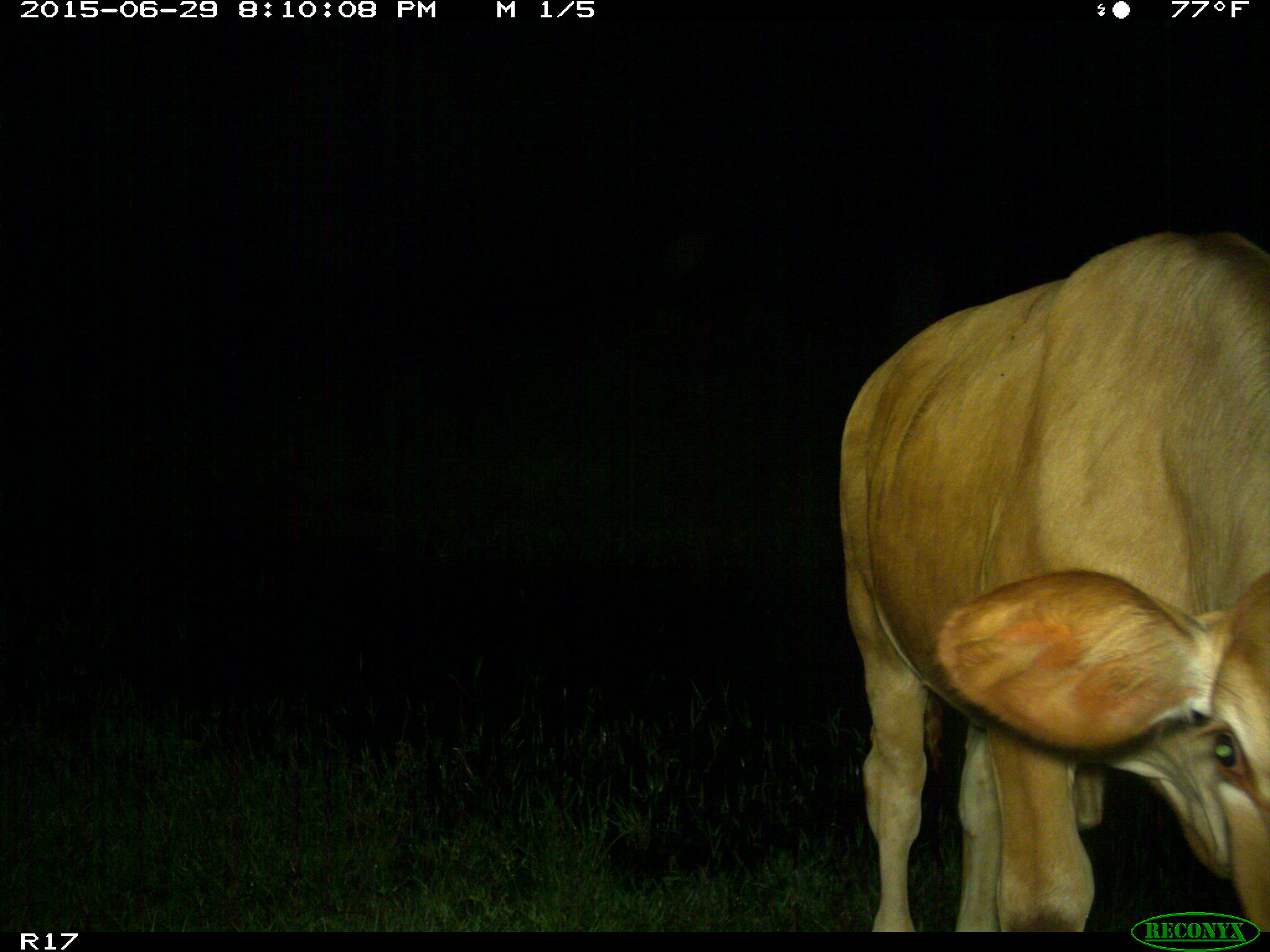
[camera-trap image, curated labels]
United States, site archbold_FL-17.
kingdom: Animalia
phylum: Chordata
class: Mammalia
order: Artiodactyla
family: Bovidae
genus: Bos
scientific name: Bos taurus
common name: domestic cow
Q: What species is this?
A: Bos taurus (domestic cow).